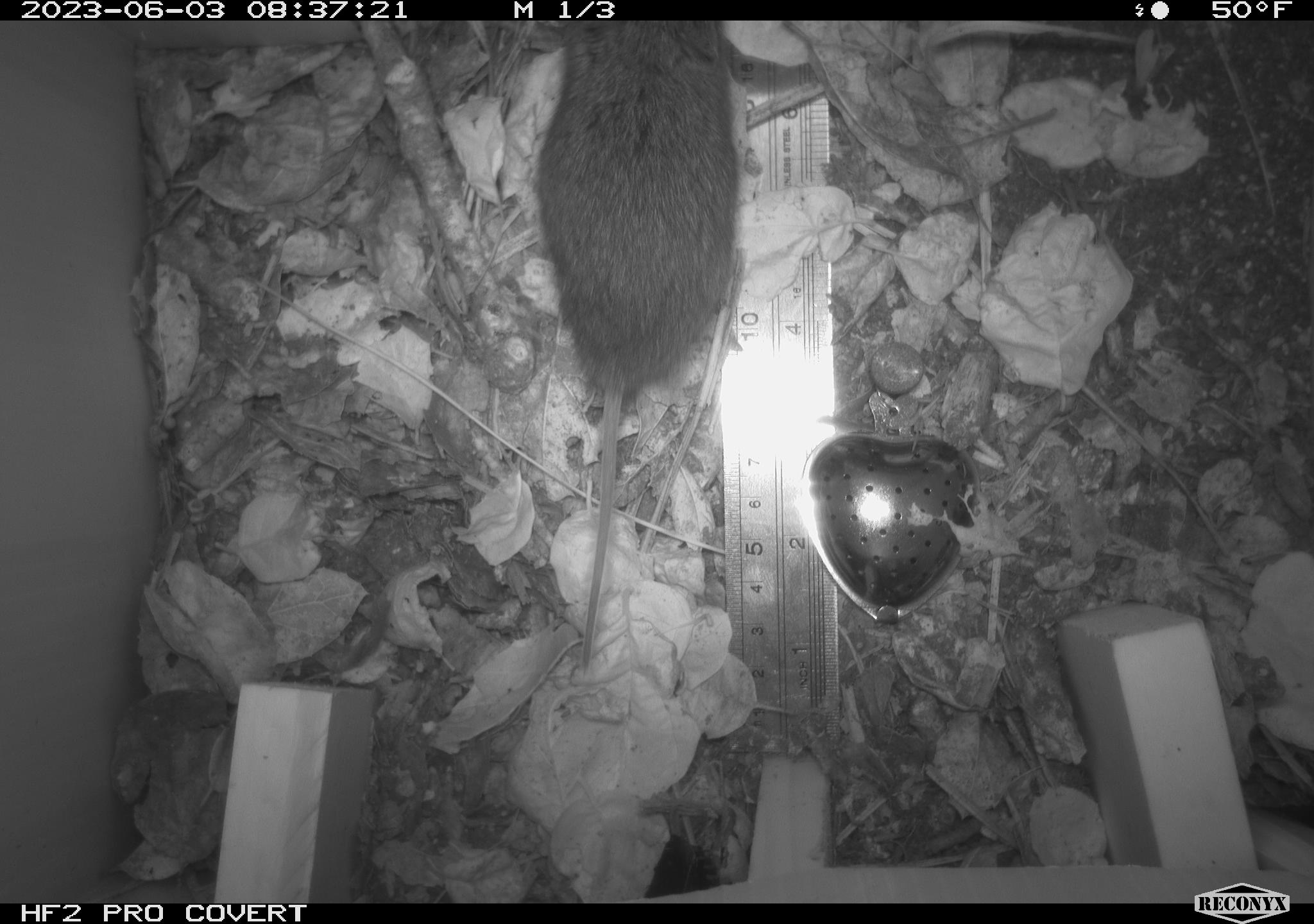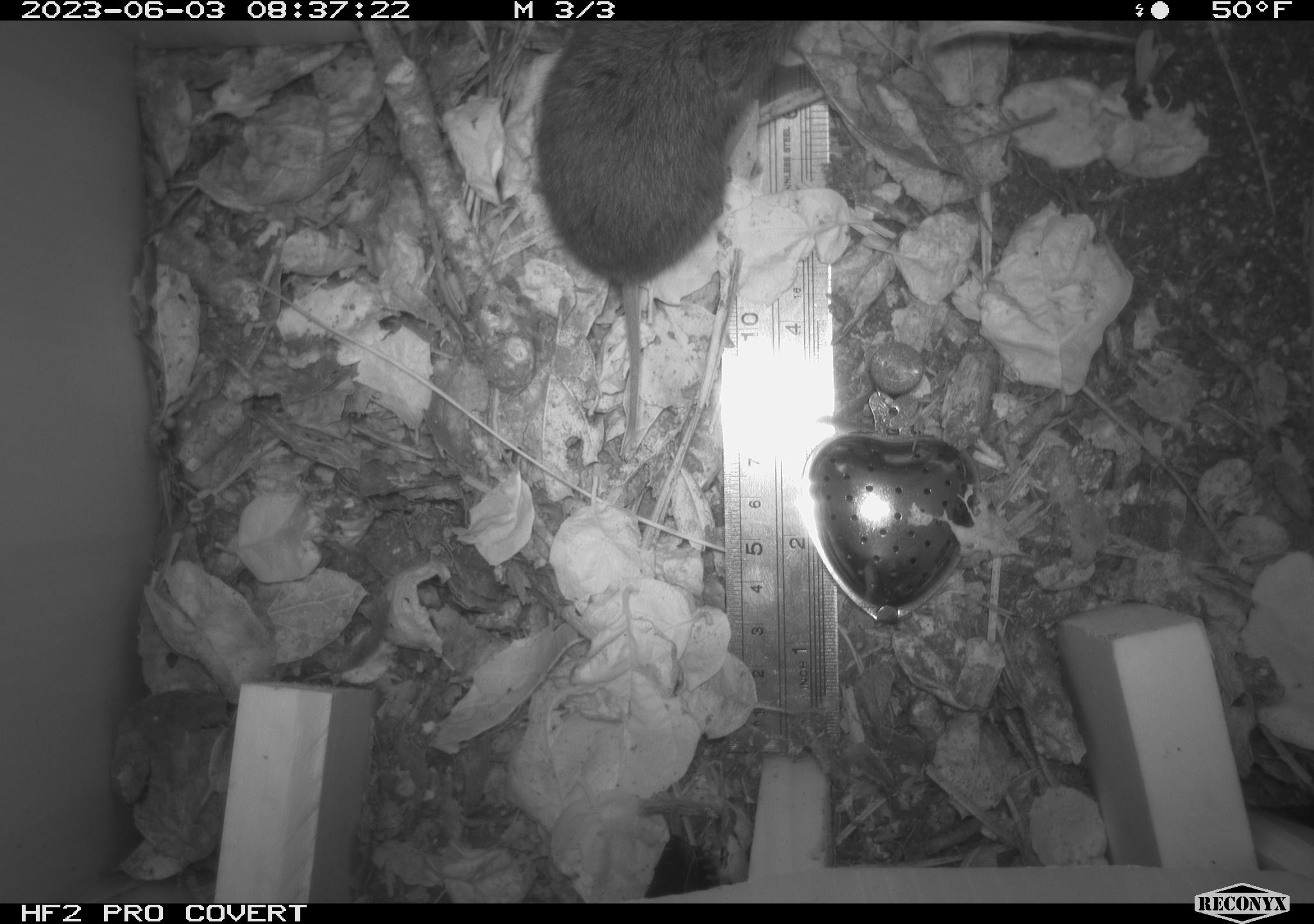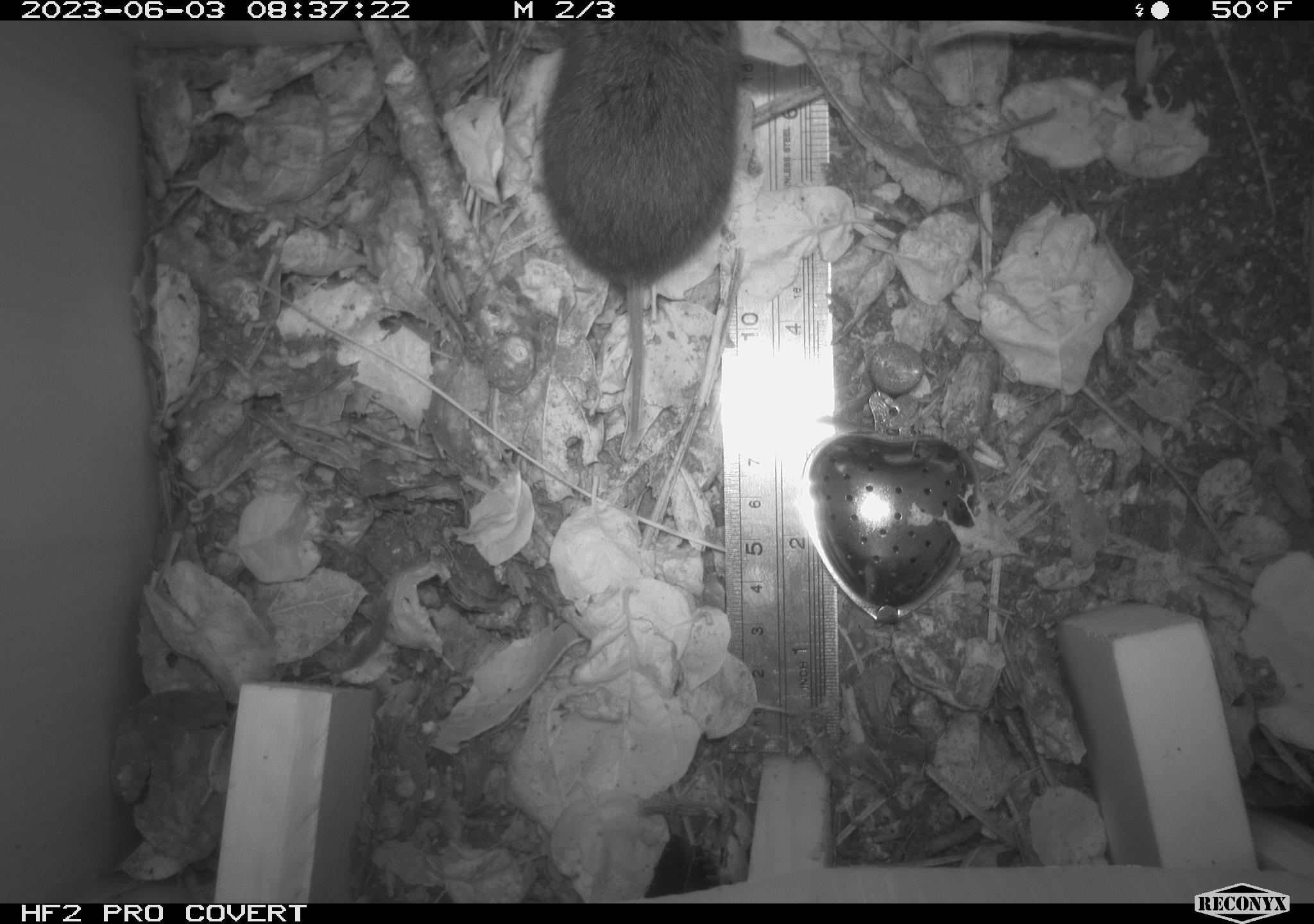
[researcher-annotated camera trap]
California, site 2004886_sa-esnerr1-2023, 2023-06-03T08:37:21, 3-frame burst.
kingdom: Animalia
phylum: Chordata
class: Mammalia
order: Rodentia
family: Cricetidae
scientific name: Cricetidae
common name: hamsters, voles, lemmings, and allies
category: cricetidae family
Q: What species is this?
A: Cricetidae family (hamsters, voles, lemmings, and allies) (Cricetidae).